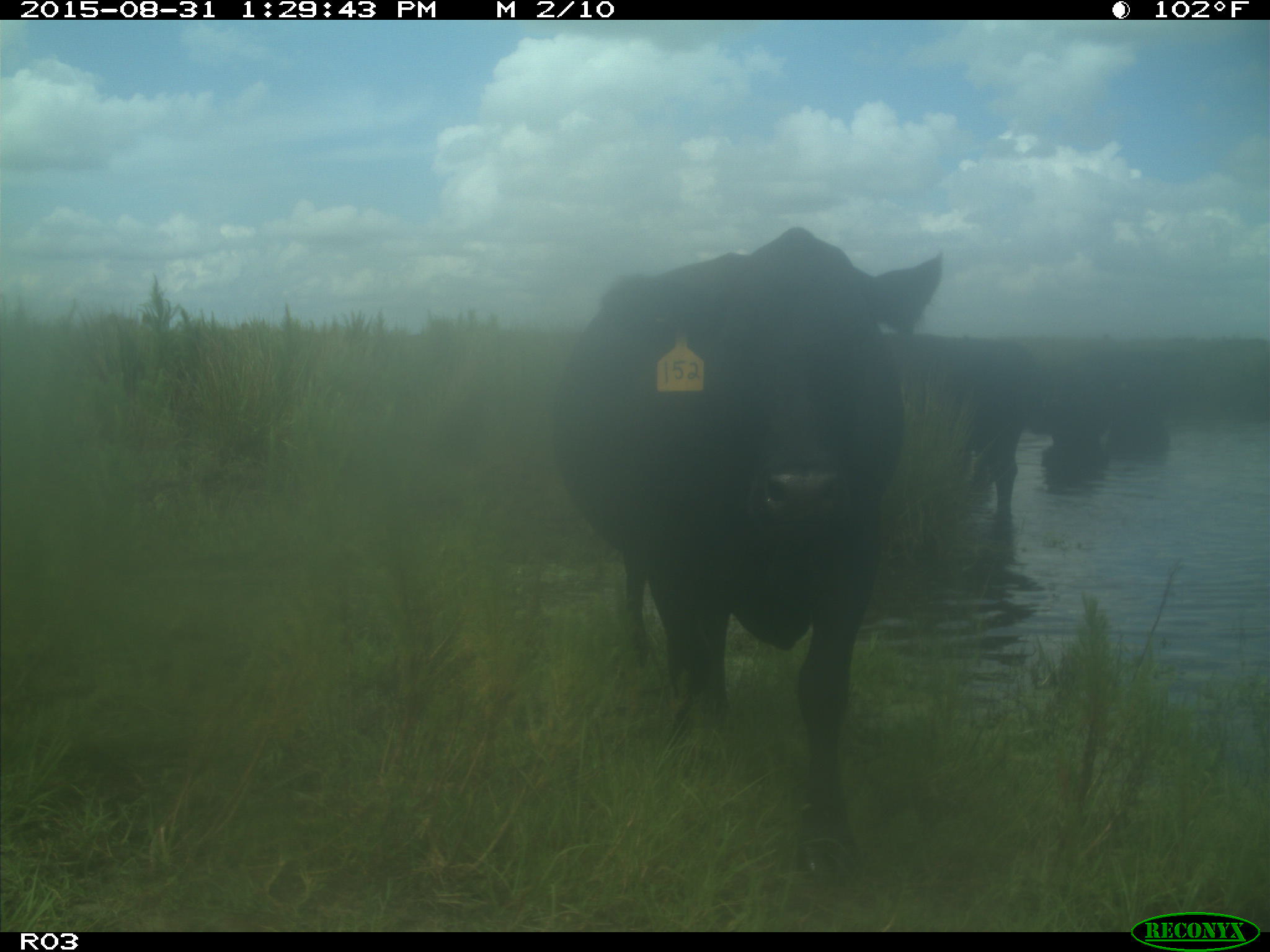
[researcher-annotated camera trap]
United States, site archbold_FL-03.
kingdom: Animalia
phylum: Chordata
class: Mammalia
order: Artiodactyla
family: Bovidae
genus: Bos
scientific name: Bos taurus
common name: domestic cow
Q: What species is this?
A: Bos taurus (domestic cow).